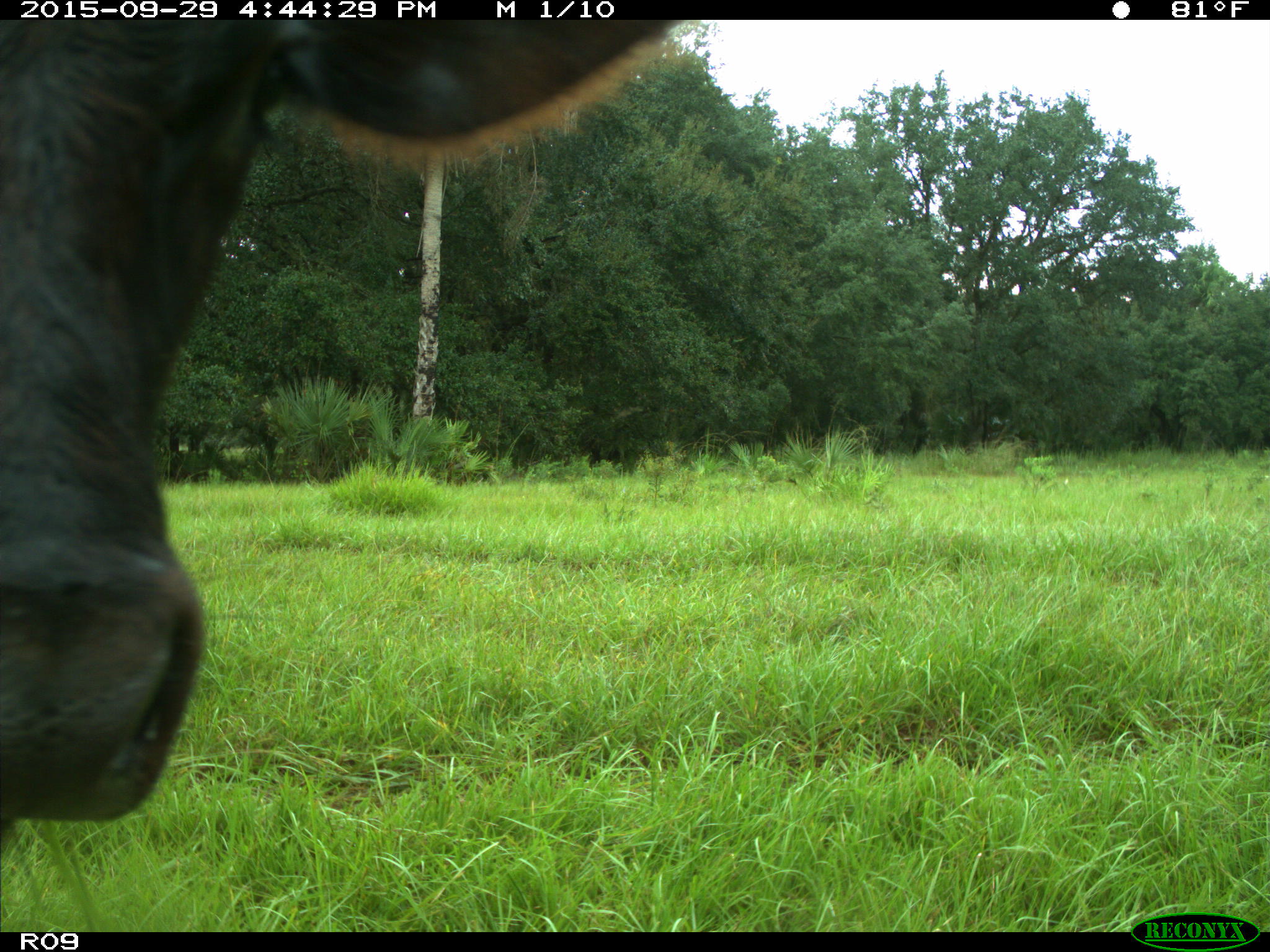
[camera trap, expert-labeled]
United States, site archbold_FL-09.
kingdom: Animalia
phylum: Chordata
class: Mammalia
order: Artiodactyla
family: Bovidae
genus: Bos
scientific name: Bos taurus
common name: domestic cow